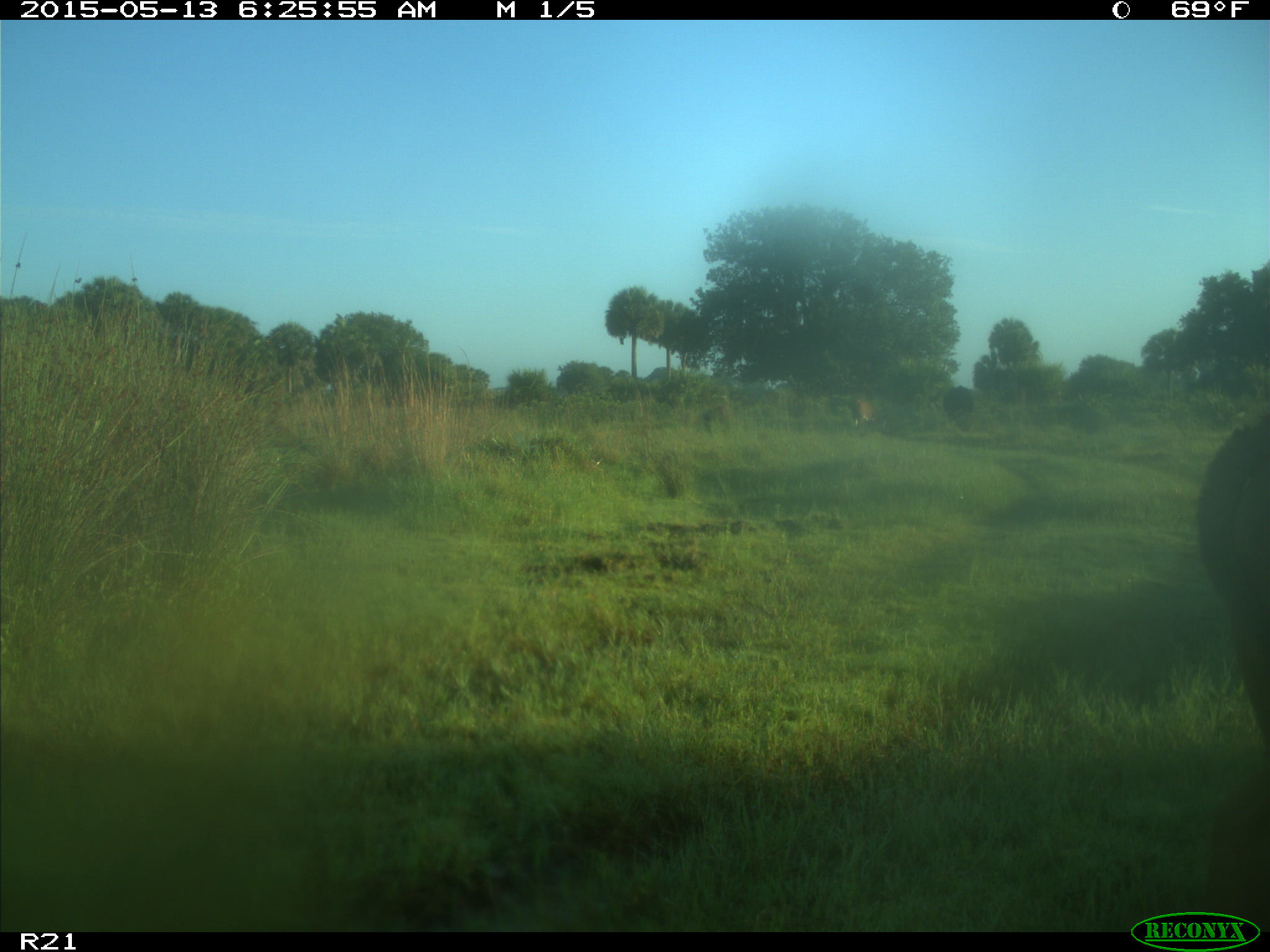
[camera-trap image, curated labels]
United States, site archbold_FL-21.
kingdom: Animalia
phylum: Chordata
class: Mammalia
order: Artiodactyla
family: Bovidae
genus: Bos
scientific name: Bos taurus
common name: domestic cow